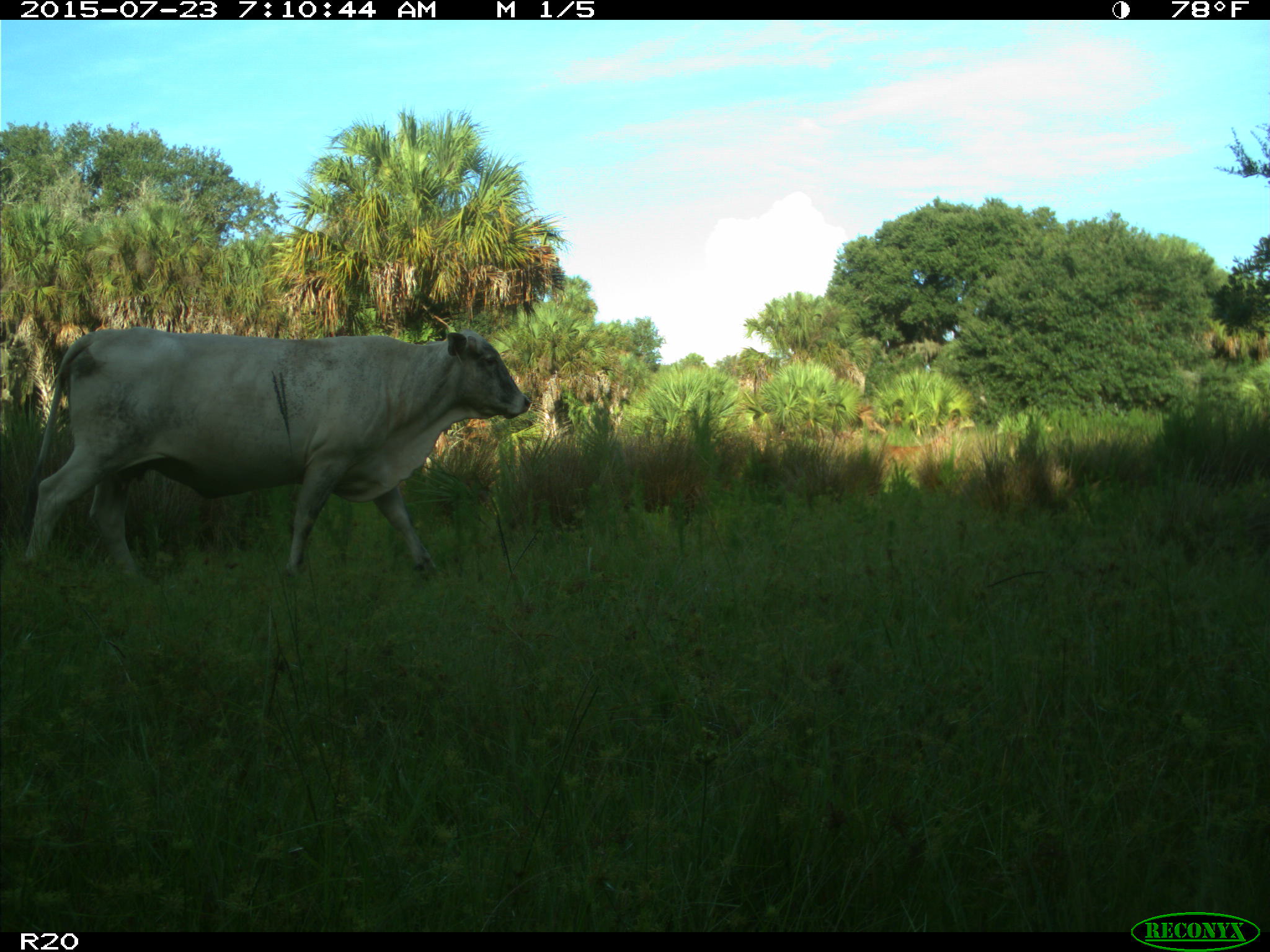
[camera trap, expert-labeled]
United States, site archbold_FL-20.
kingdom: Animalia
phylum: Chordata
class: Mammalia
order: Artiodactyla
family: Bovidae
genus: Bos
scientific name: Bos taurus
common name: domestic cow